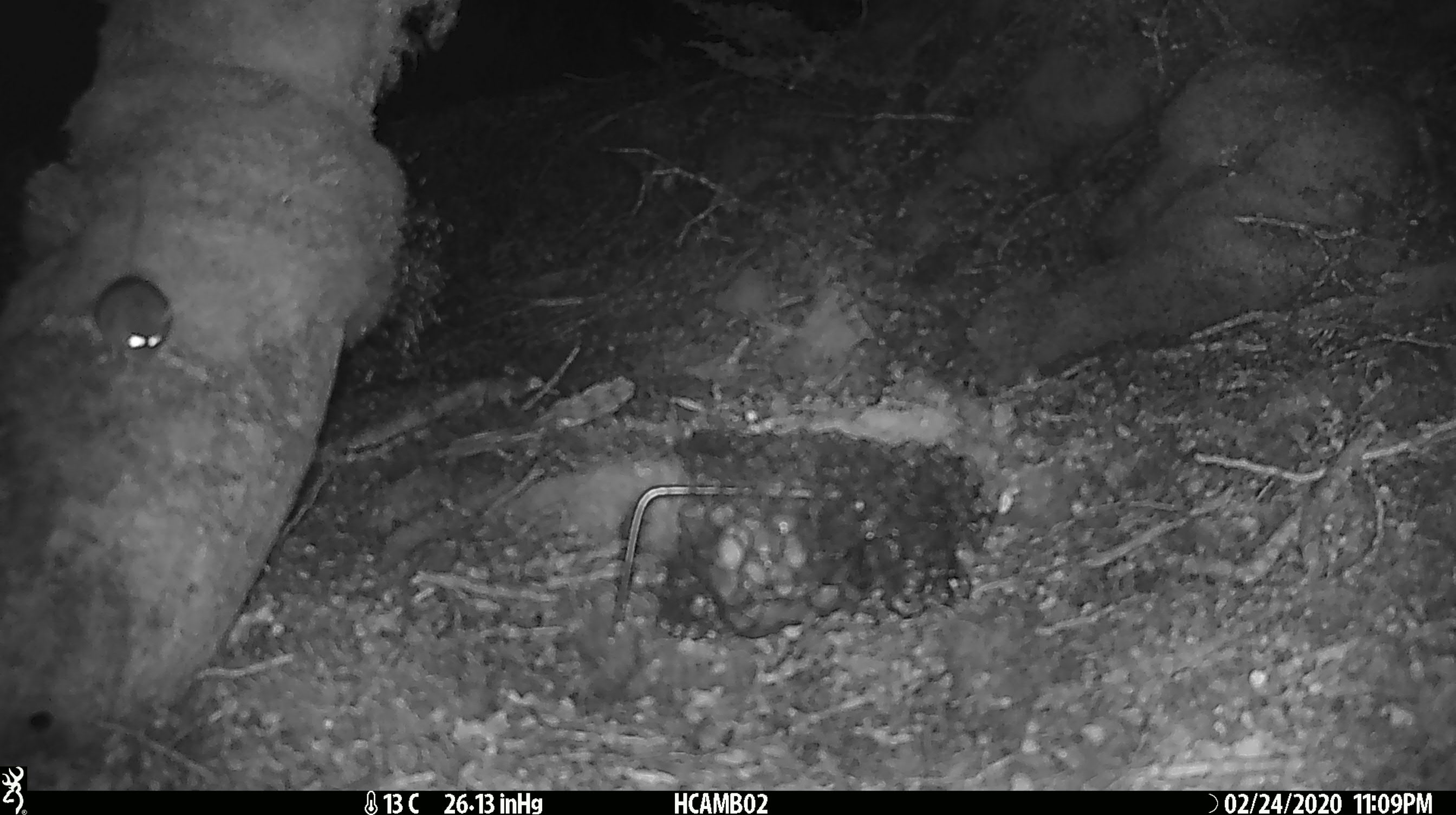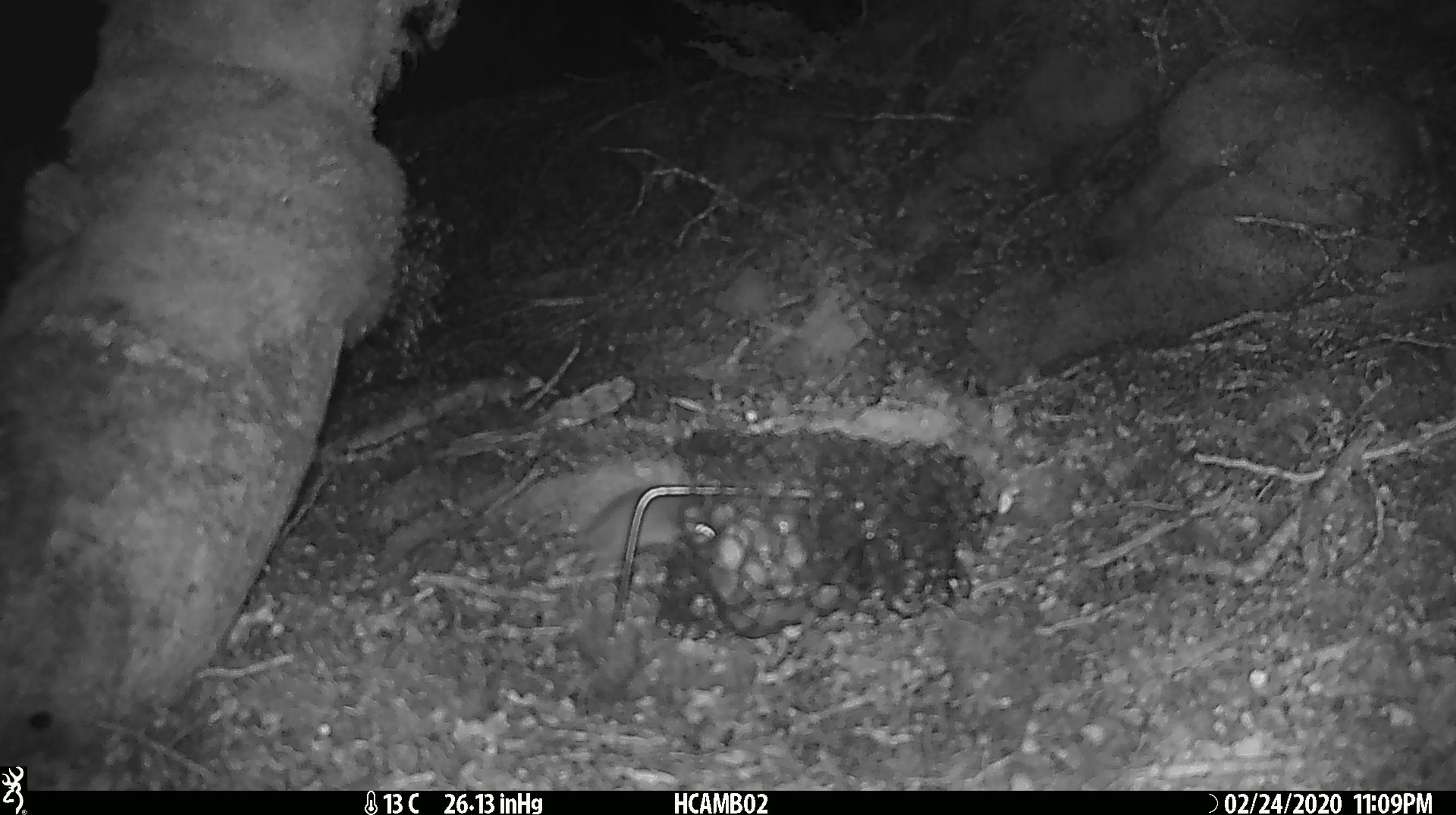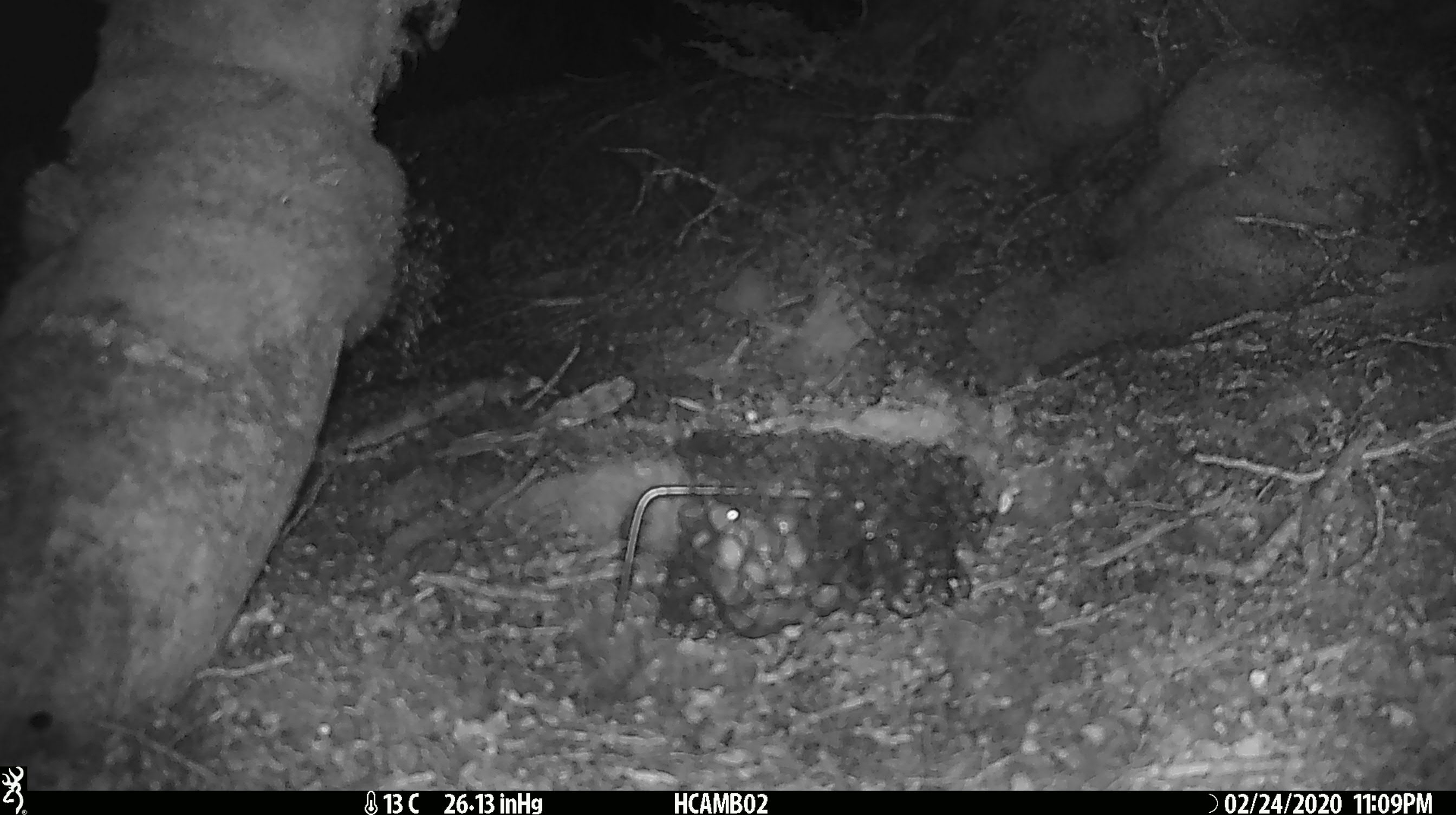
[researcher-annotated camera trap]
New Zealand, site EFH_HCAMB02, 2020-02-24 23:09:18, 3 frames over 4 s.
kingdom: Animalia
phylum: Chordata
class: Mammalia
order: Rodentia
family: Muridae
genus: Mus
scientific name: Mus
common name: mouse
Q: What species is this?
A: Mouse (Mus).